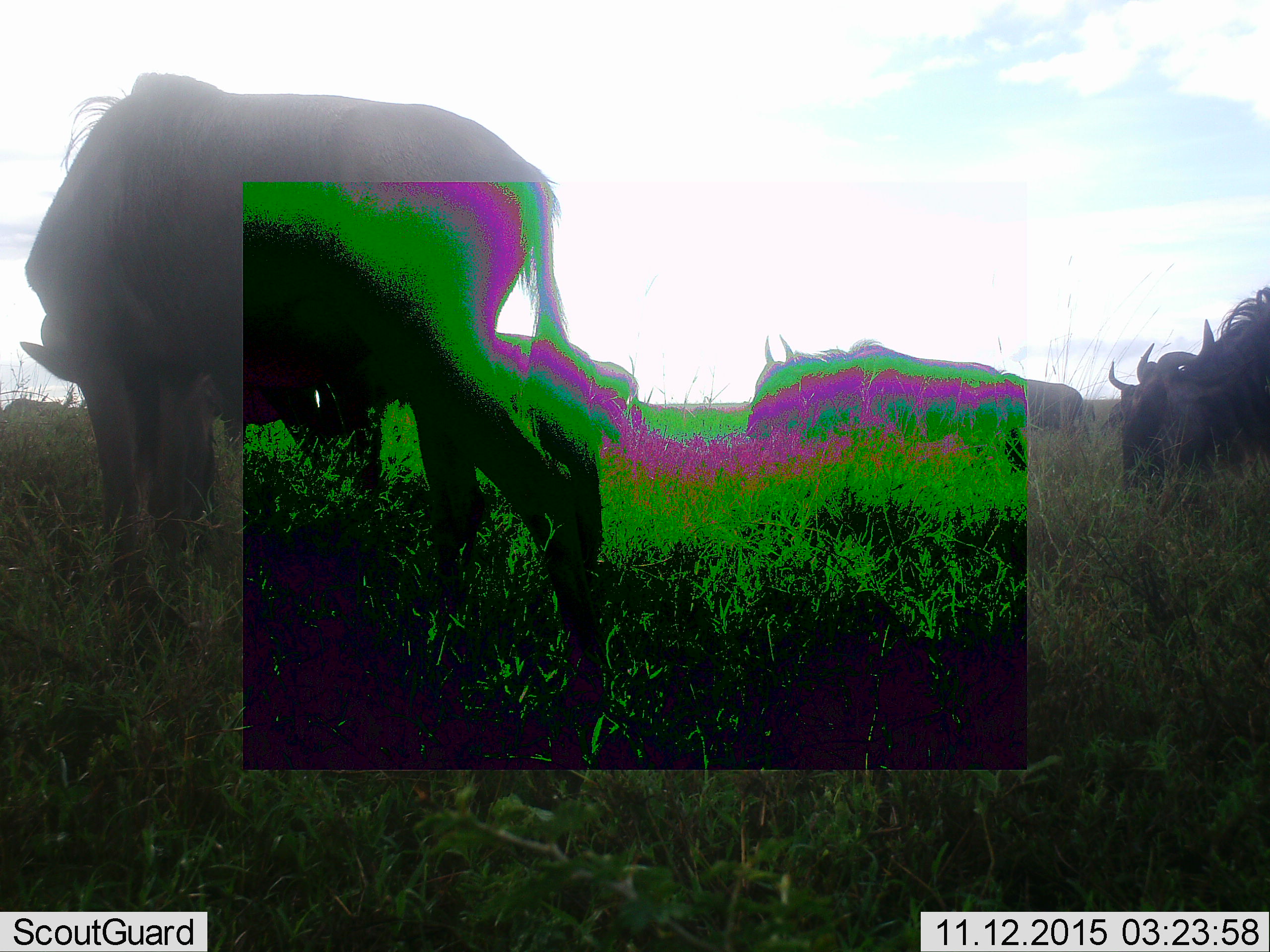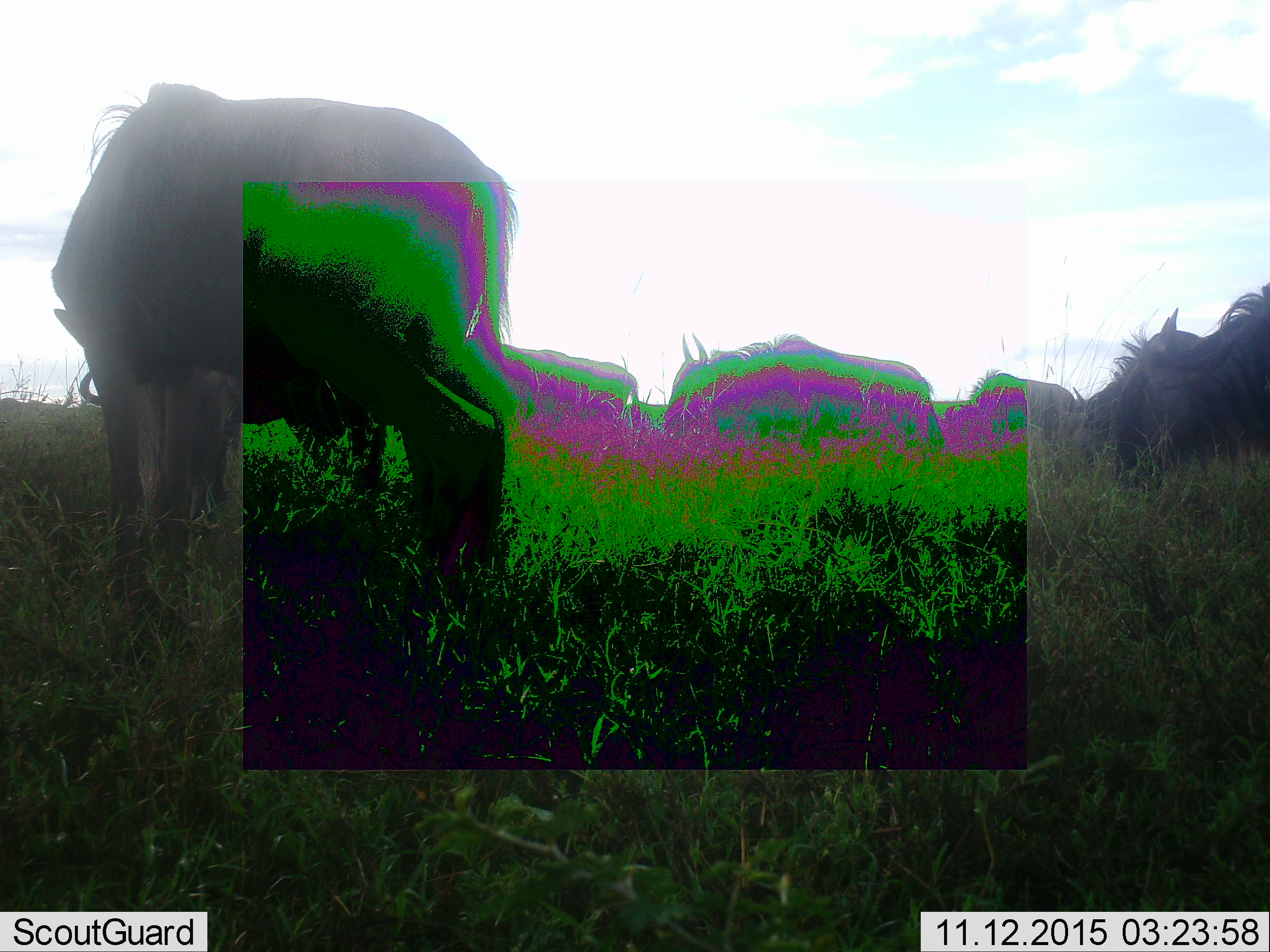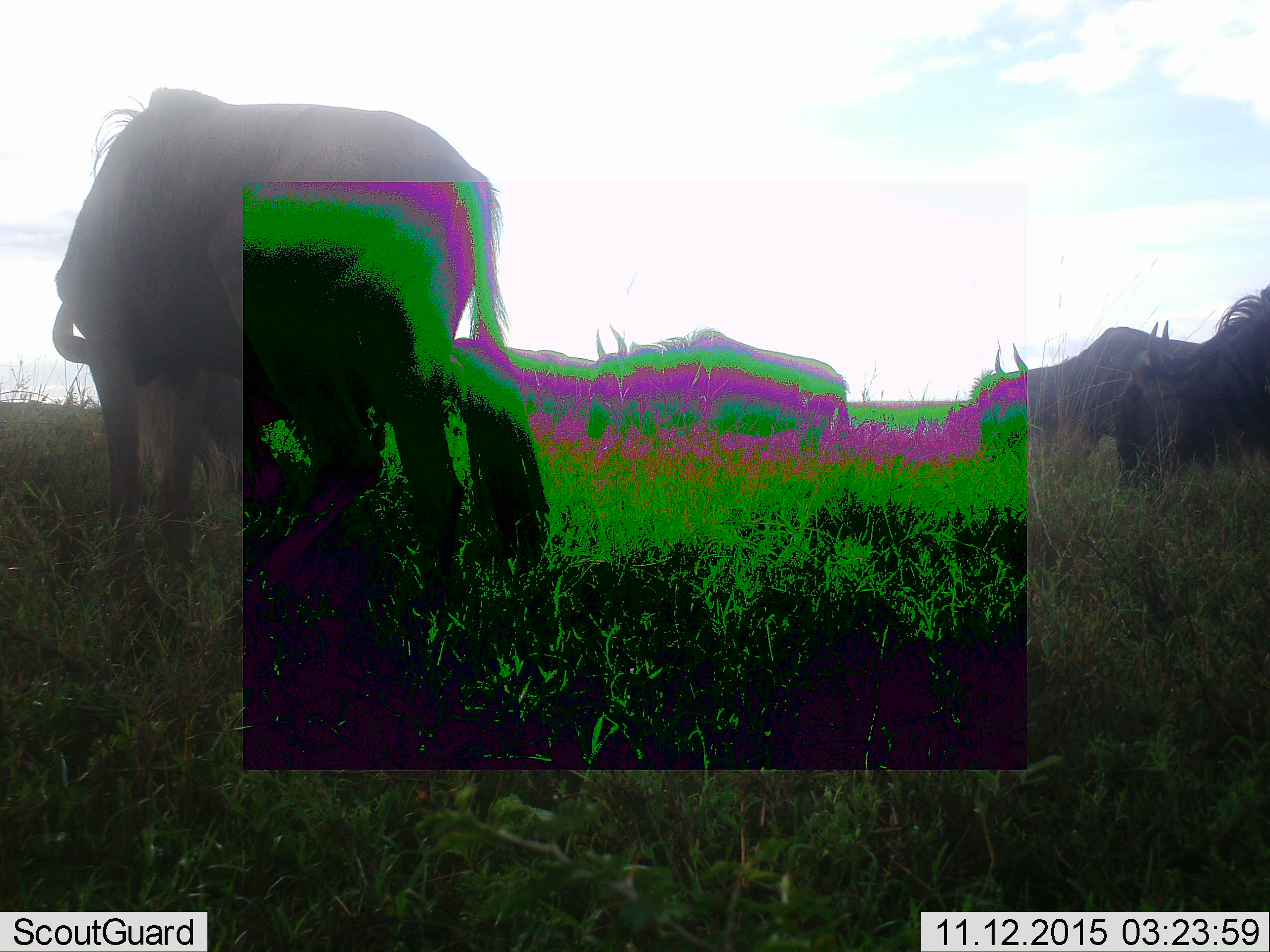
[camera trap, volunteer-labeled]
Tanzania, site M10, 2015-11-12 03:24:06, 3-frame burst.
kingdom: Animalia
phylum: Chordata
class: Mammalia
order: Artiodactyla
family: Bovidae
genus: Connochaetes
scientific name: Connochaetes taurinus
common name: blue wildebeest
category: wildebeest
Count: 6.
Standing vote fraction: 60%.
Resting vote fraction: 20%.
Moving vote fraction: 40%.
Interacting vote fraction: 0%.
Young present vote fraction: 0%.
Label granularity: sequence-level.